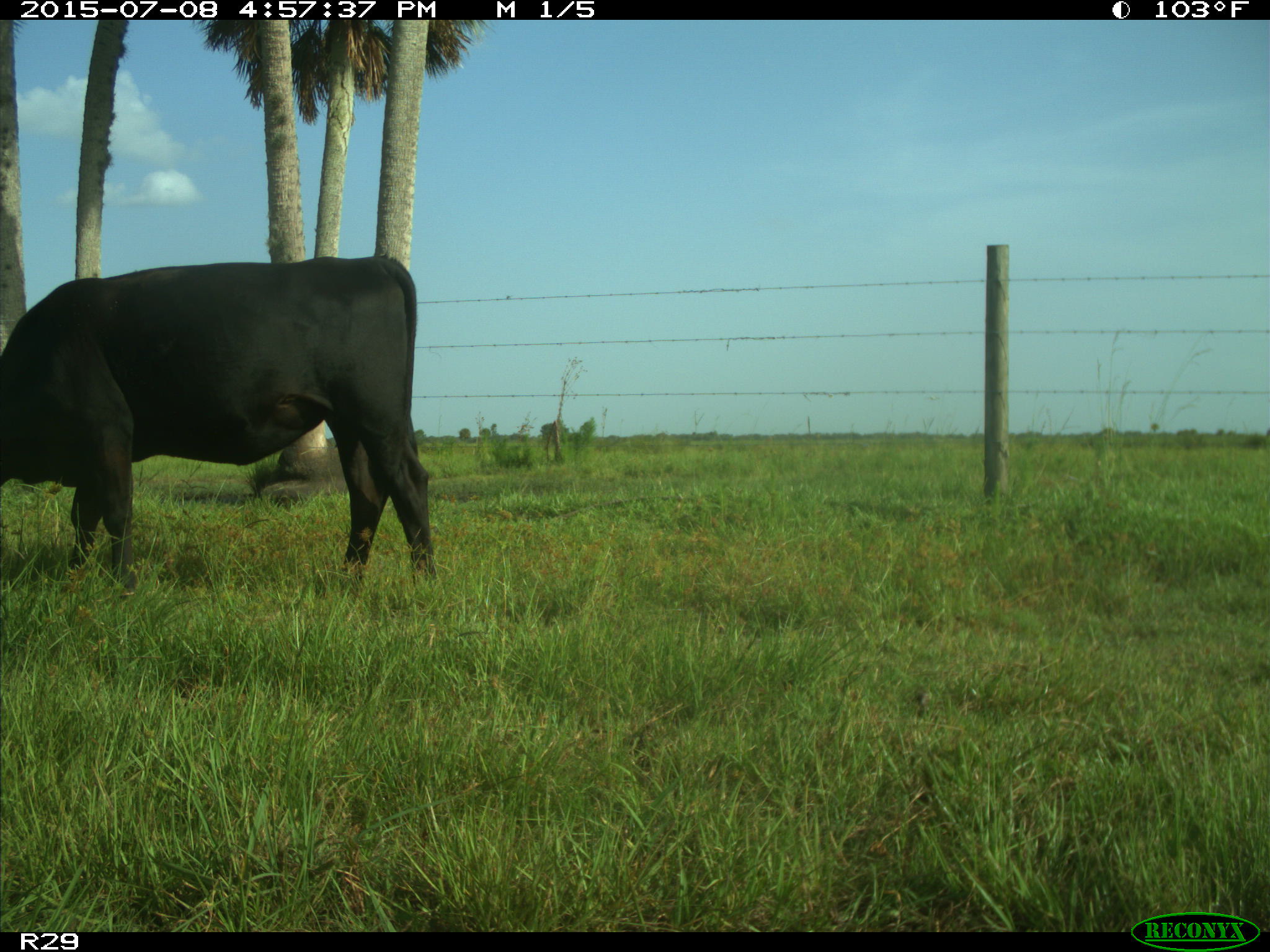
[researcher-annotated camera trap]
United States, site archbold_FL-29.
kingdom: Animalia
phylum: Chordata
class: Mammalia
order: Artiodactyla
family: Bovidae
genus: Bos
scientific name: Bos taurus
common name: domestic cow